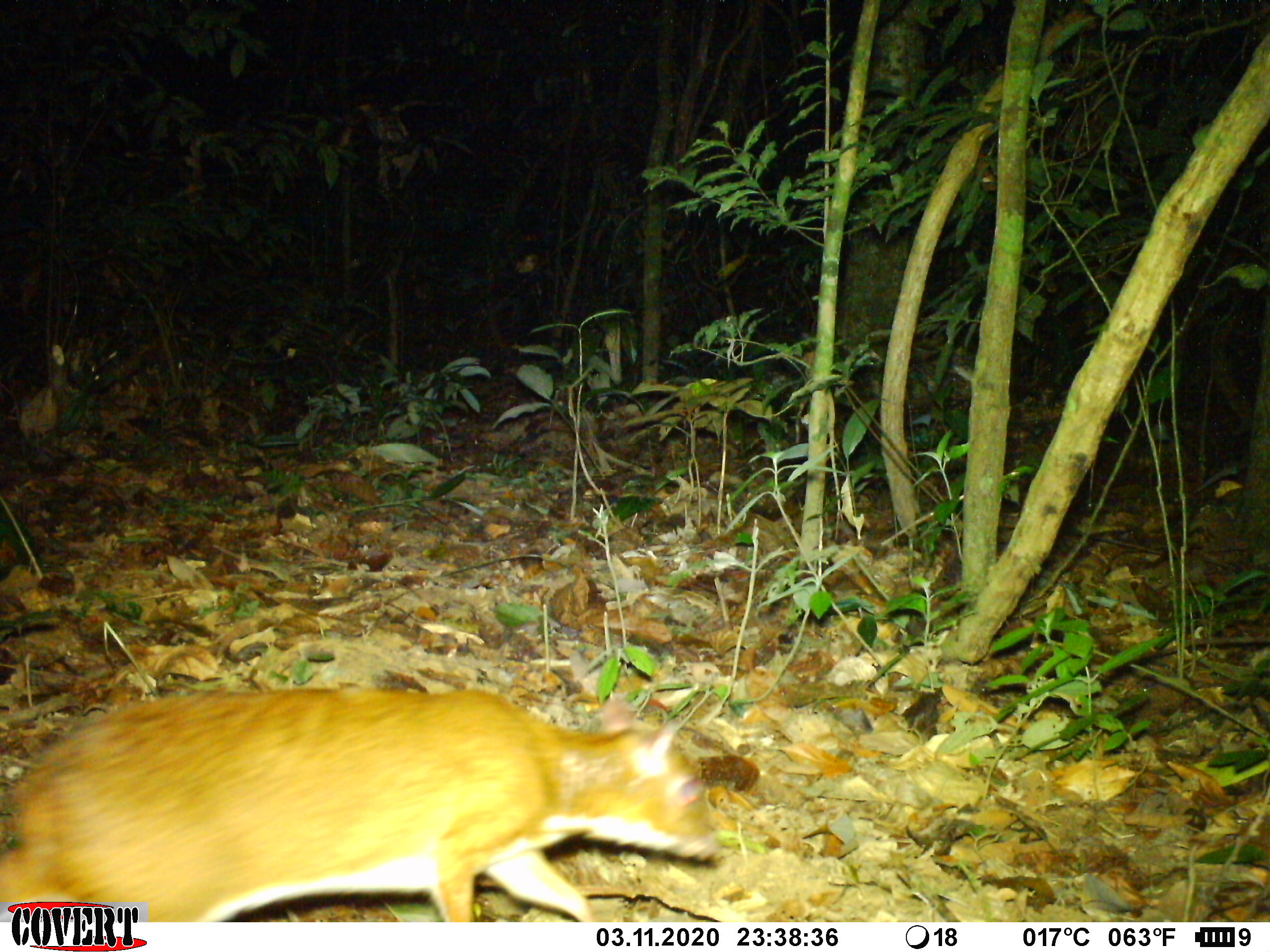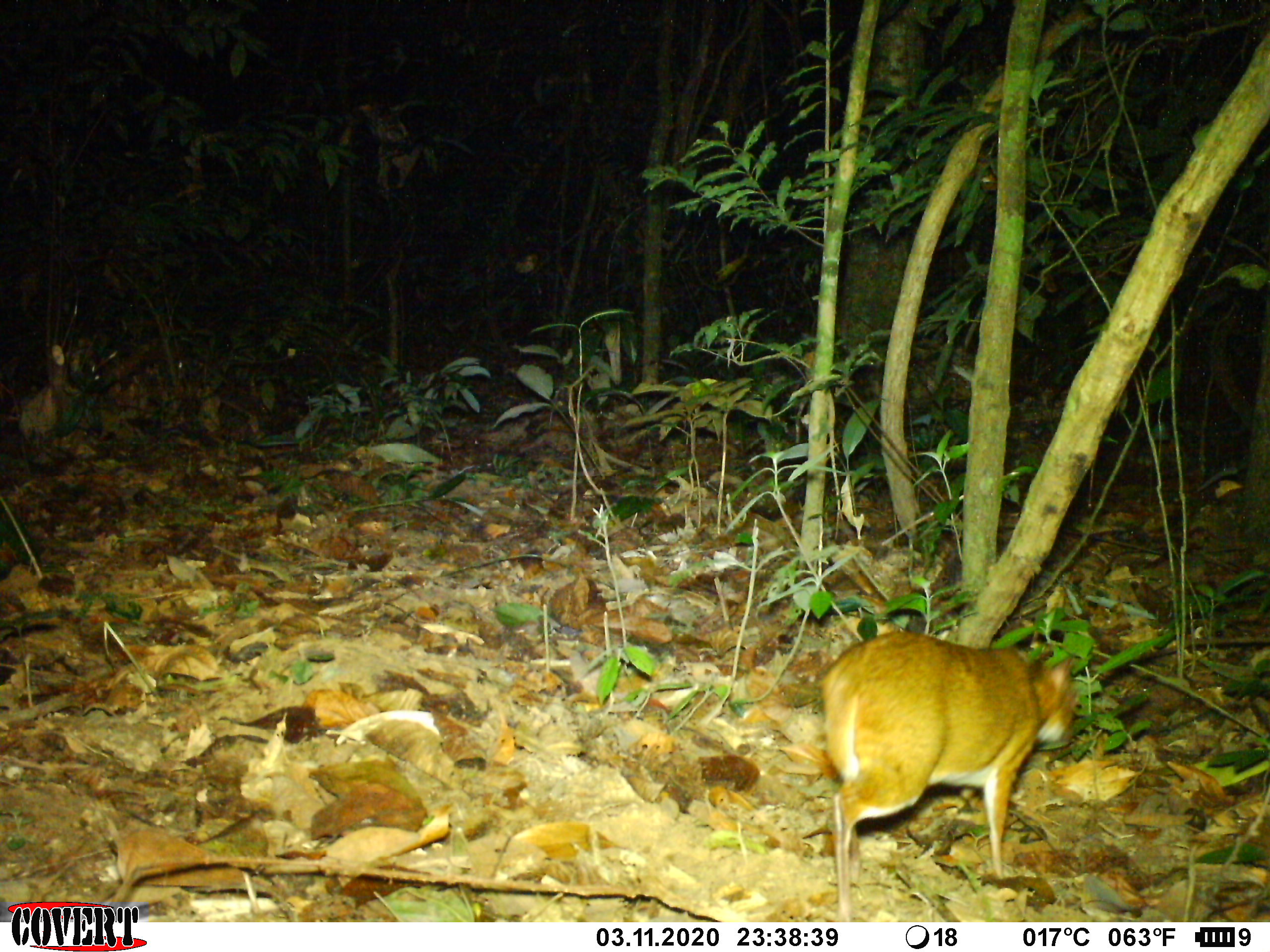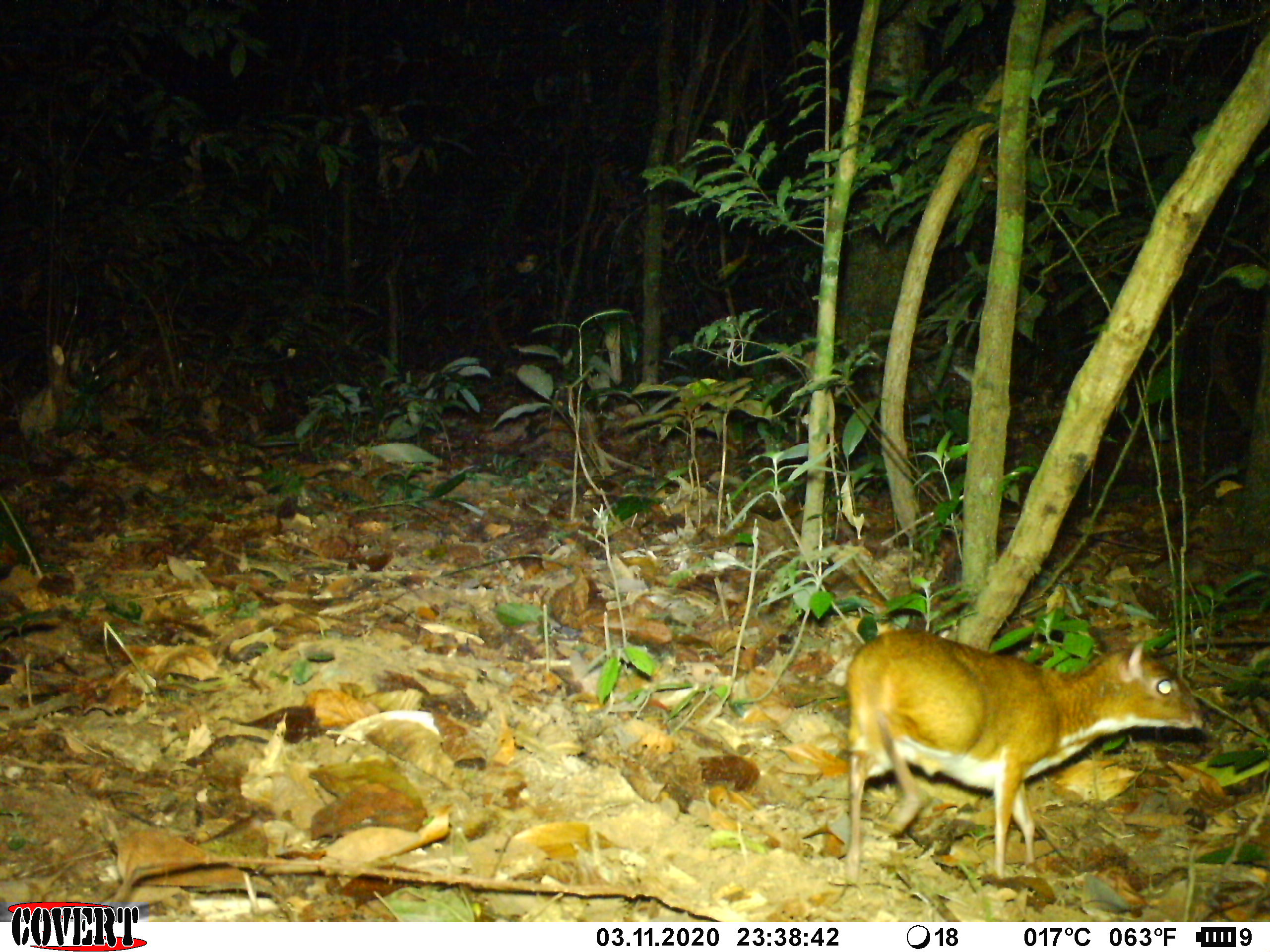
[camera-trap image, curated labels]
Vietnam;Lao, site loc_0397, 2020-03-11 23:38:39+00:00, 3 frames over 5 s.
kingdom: Animalia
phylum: Chordata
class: Mammalia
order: Artiodactyla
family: Tragulidae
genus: Moschiola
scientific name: Moschiola meminna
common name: chevrotain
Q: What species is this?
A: Chevrotain (Moschiola meminna).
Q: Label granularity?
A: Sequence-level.